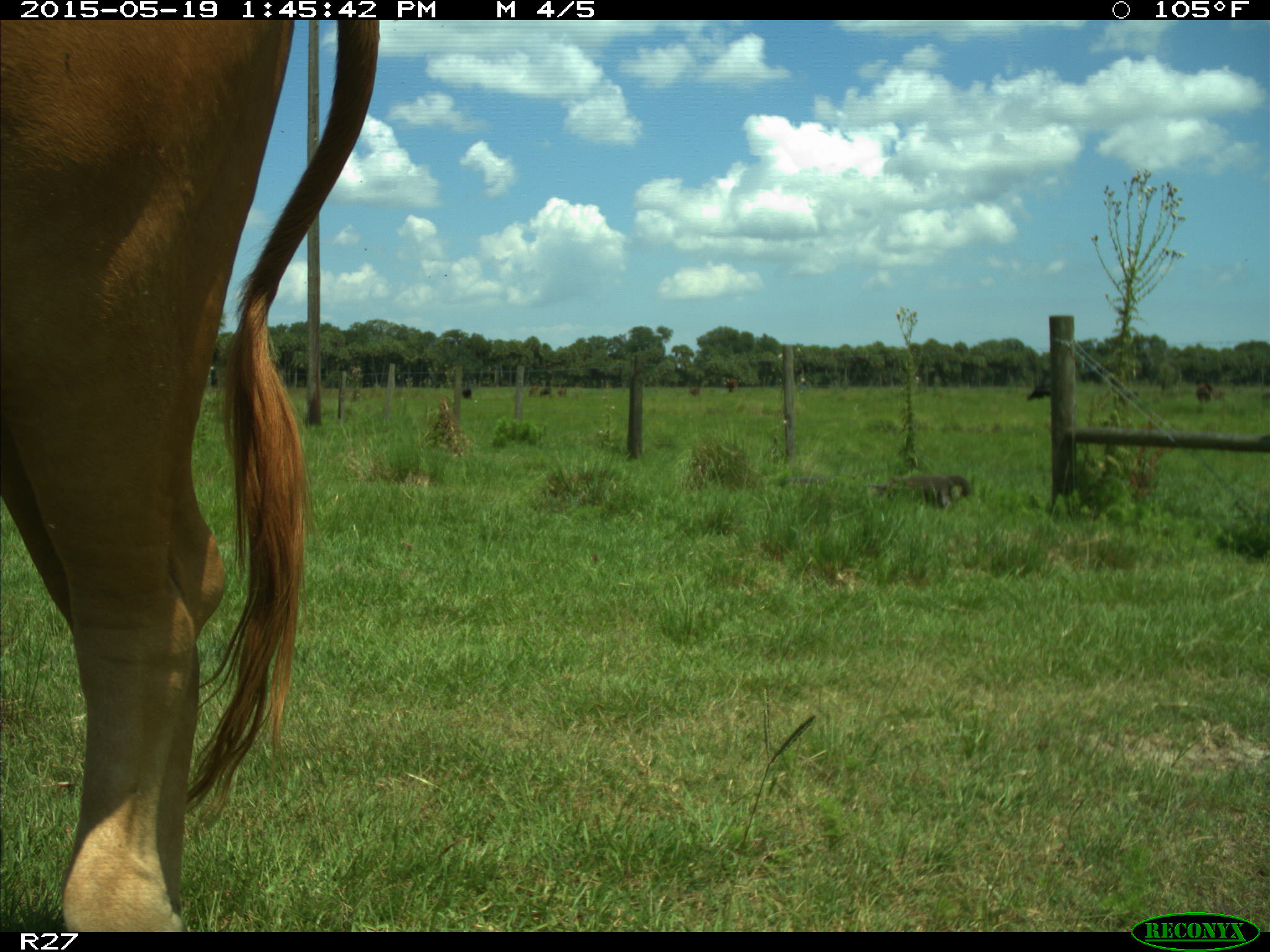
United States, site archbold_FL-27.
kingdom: Animalia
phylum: Chordata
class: Mammalia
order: Artiodactyla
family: Bovidae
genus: Bos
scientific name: Bos taurus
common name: domestic cow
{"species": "Bos taurus (domestic cow)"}